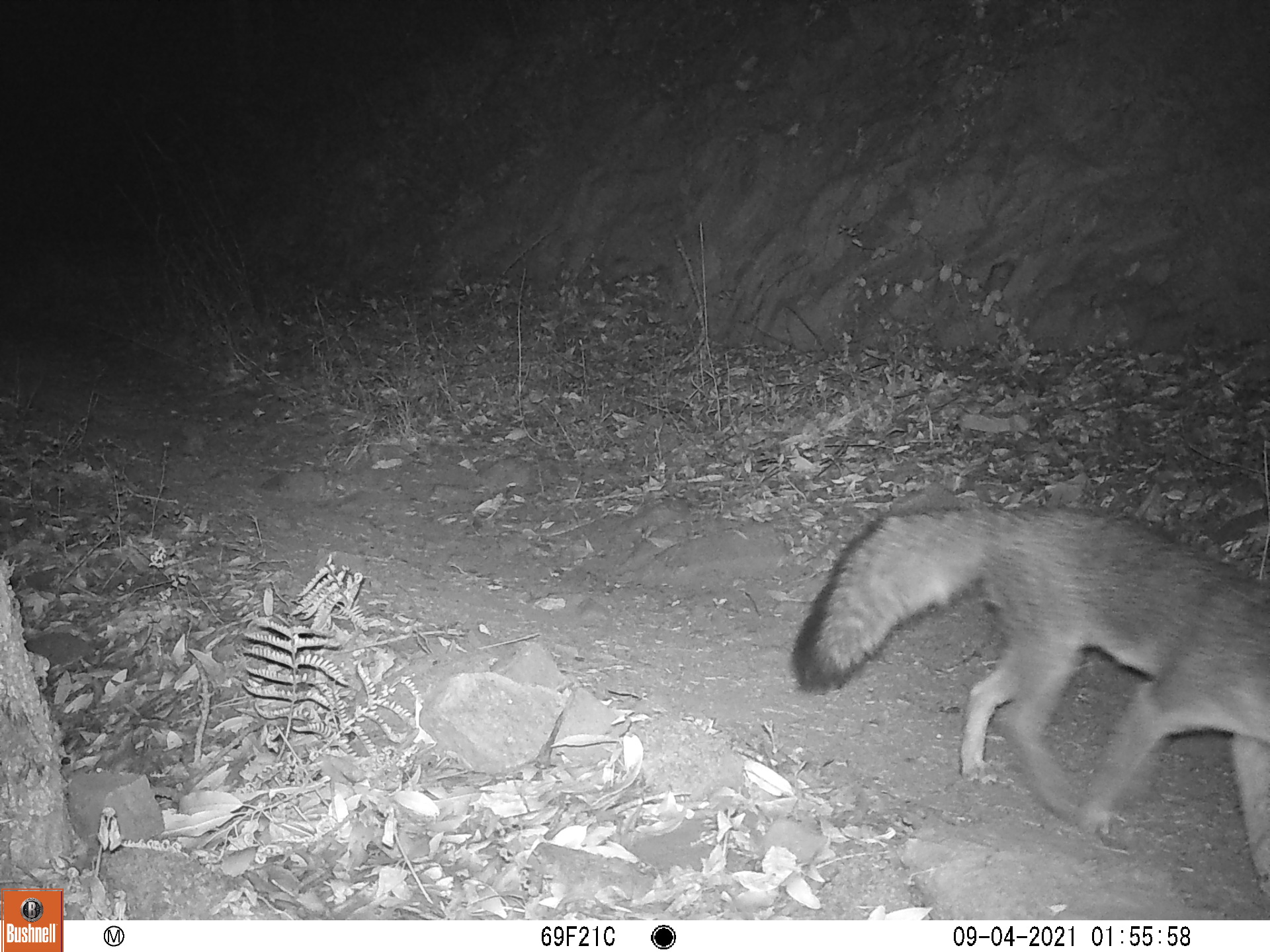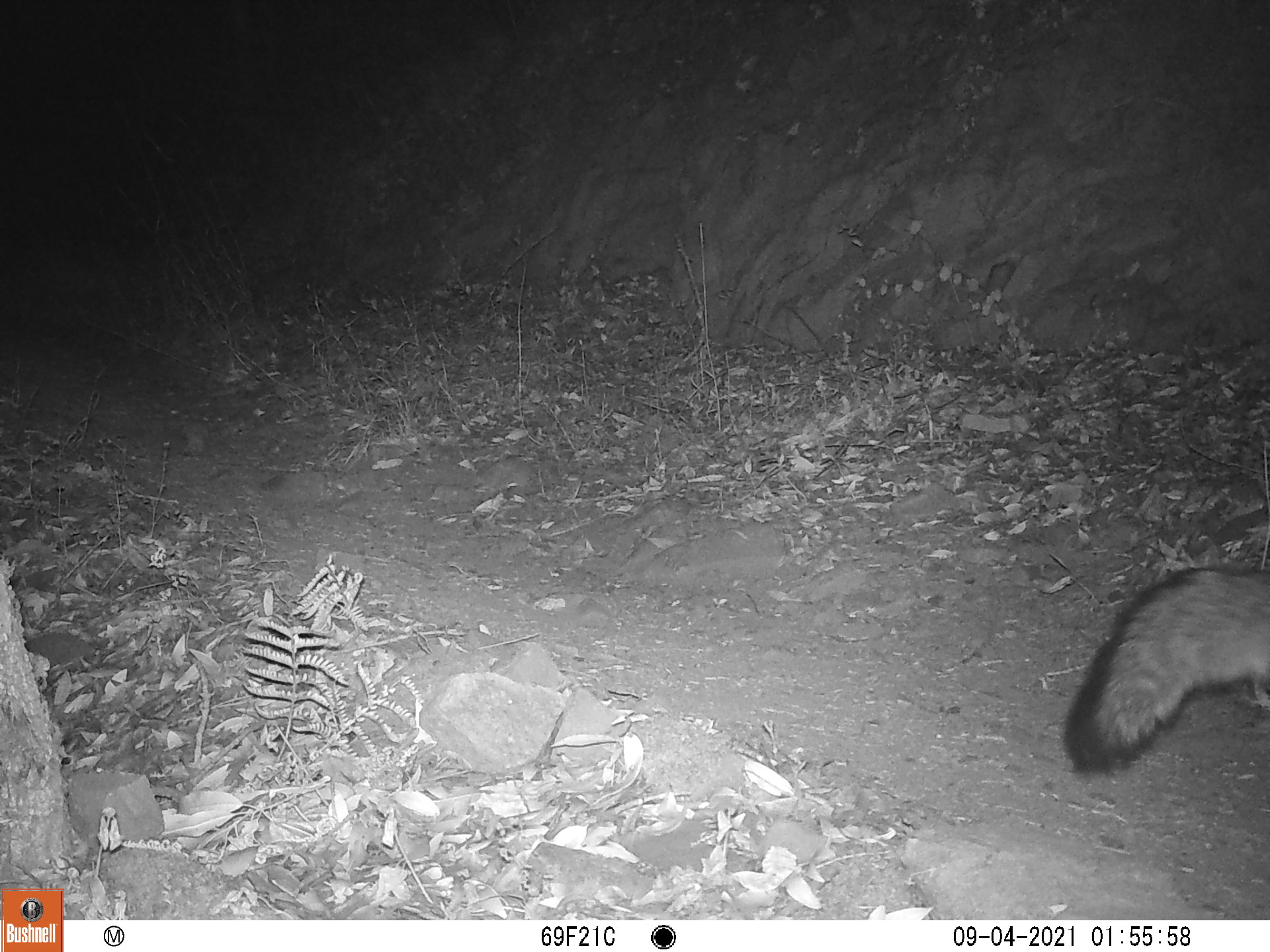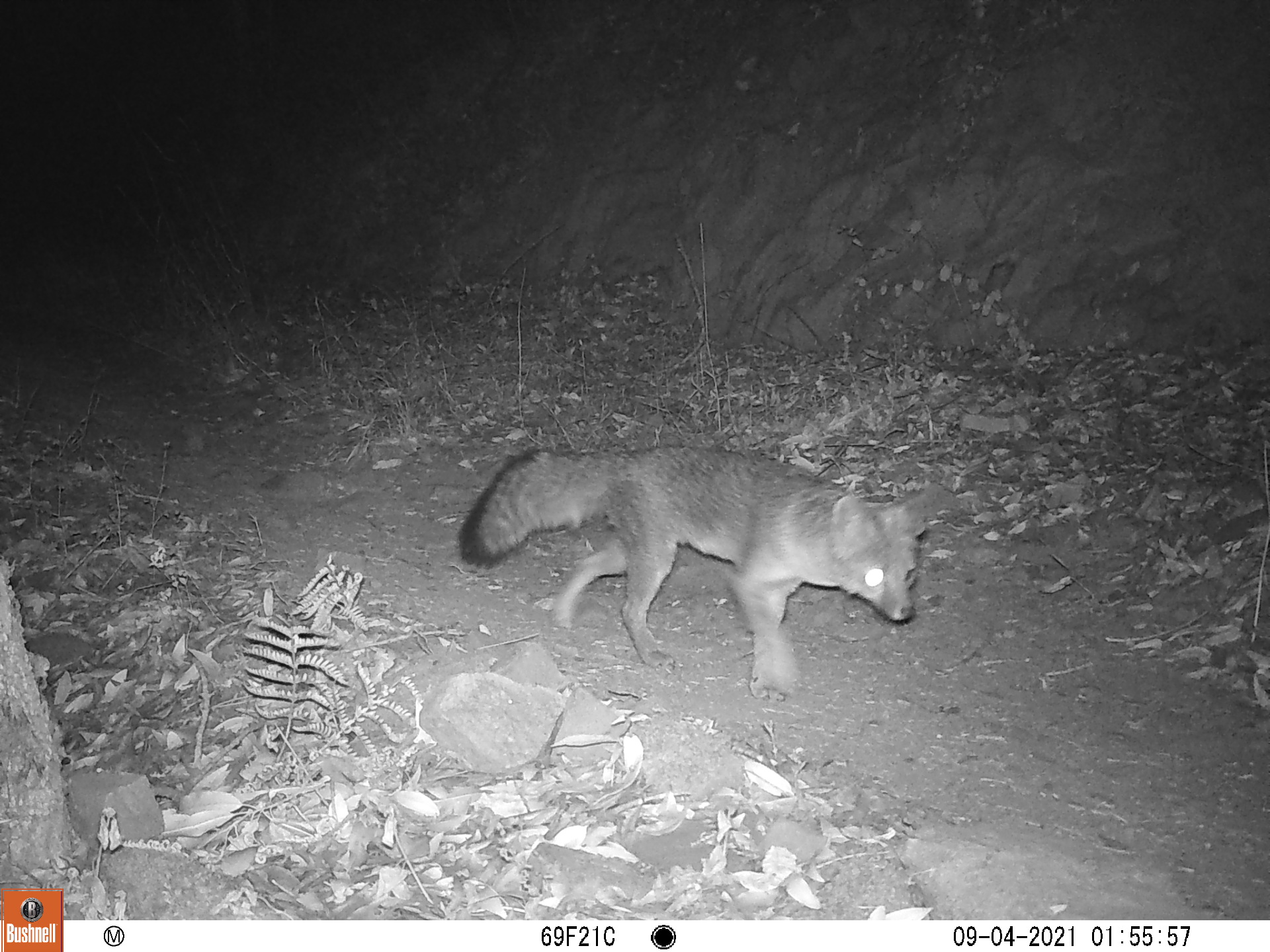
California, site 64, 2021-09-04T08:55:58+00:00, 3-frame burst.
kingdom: Animalia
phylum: Chordata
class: Mammalia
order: Carnivora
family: Canidae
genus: Urocyon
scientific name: Urocyon cinereoargenteus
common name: gray fox